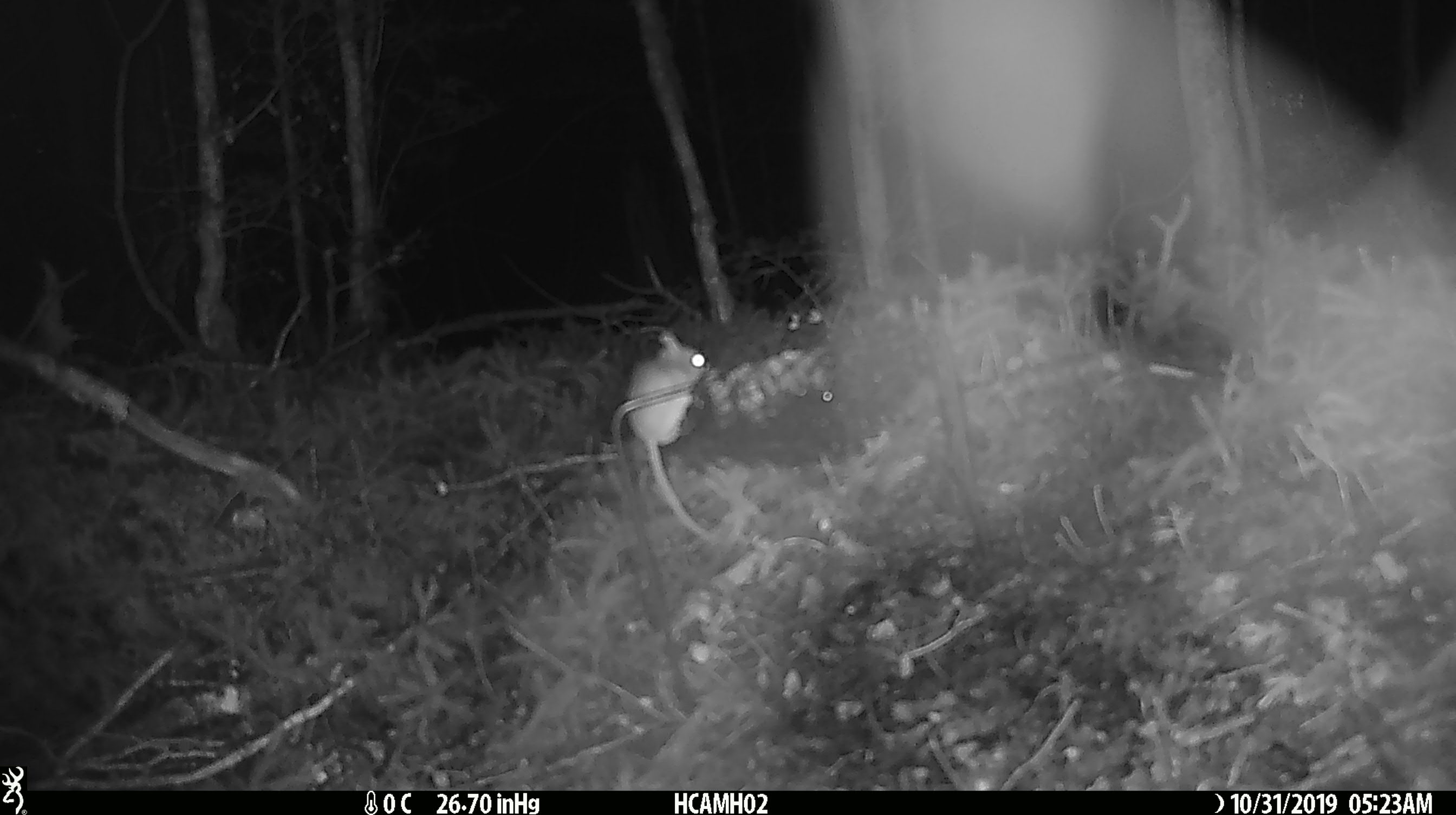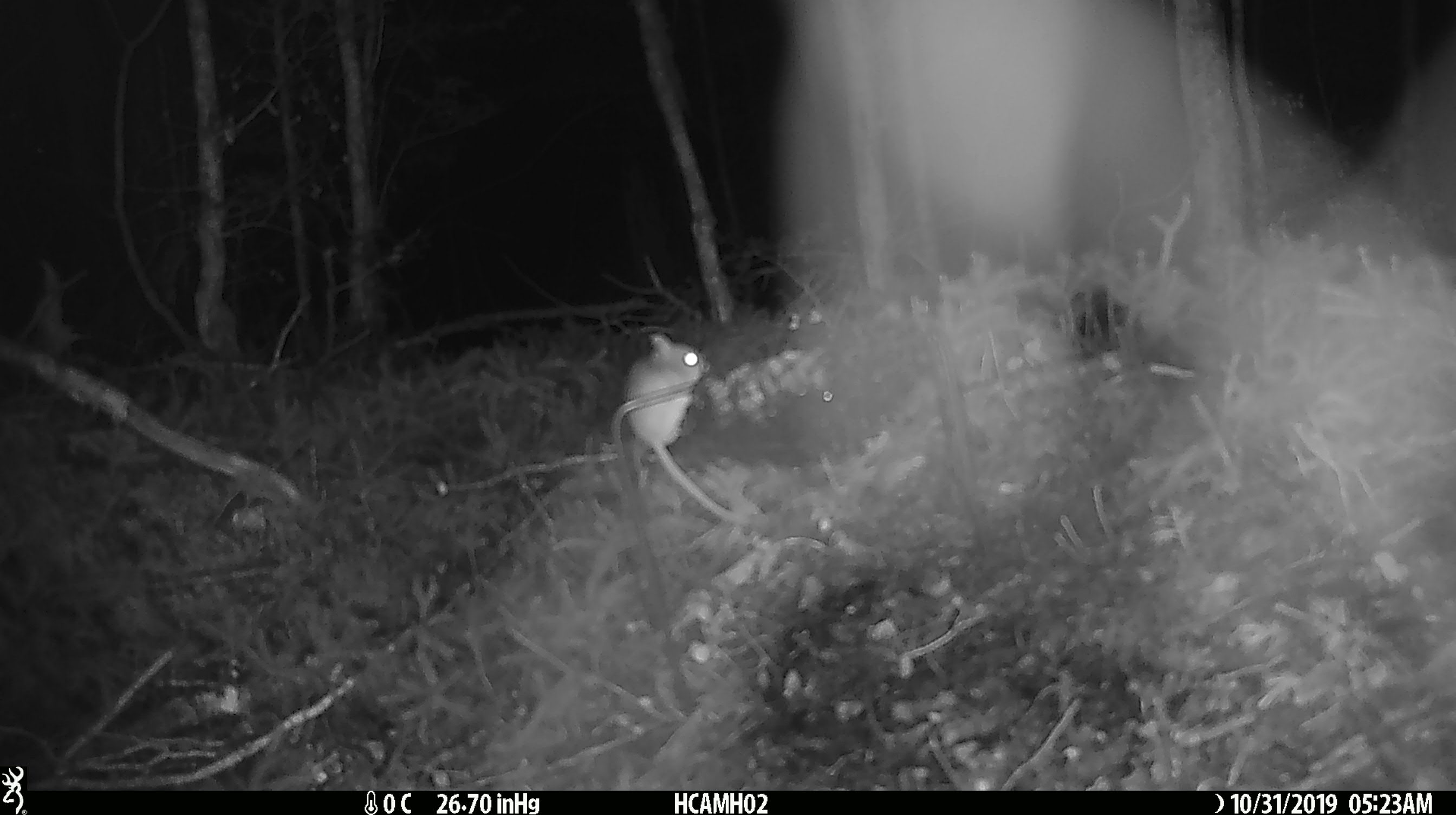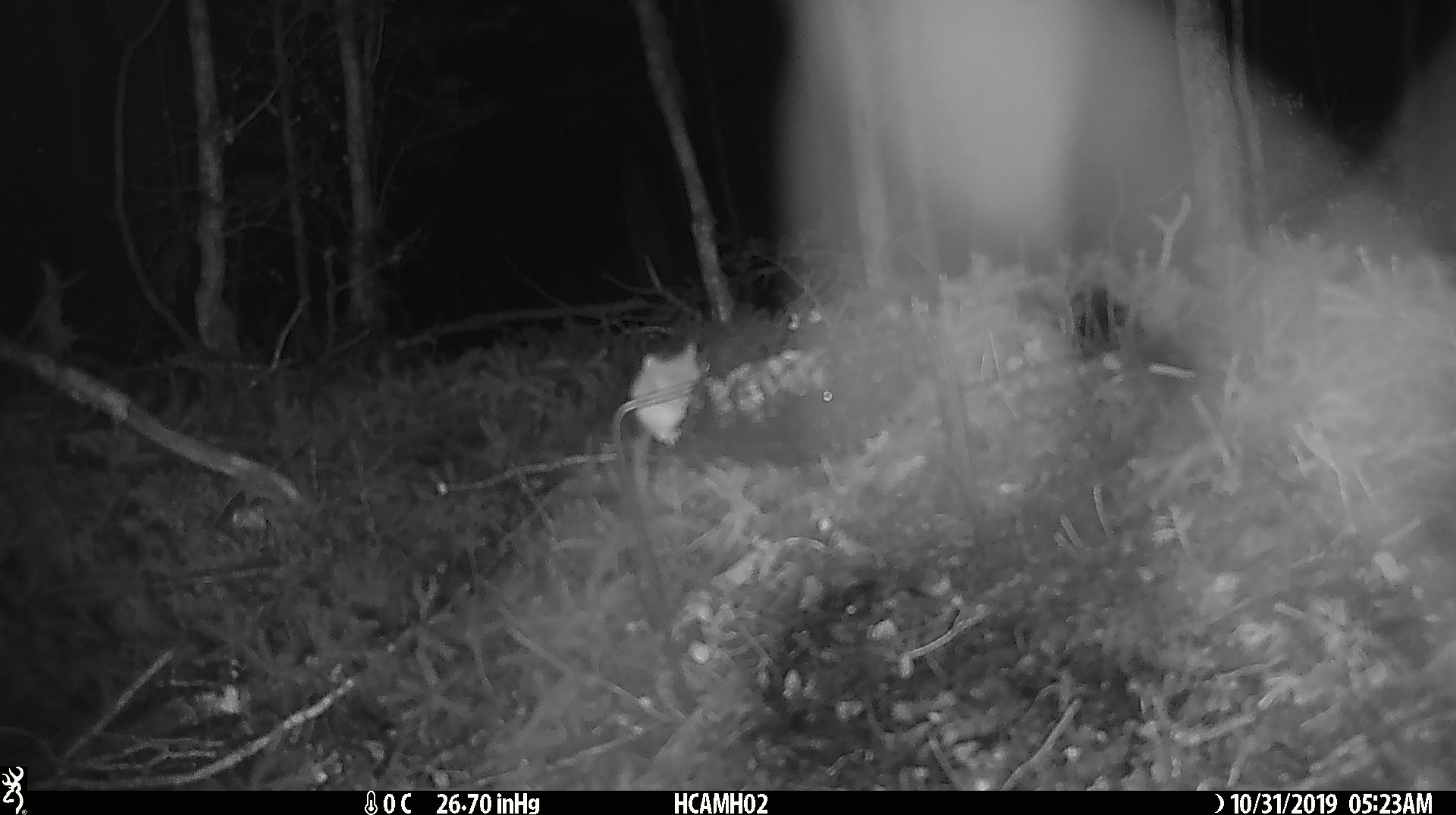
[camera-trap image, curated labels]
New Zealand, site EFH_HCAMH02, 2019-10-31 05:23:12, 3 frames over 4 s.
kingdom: Animalia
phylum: Chordata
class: Mammalia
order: Rodentia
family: Muridae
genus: Mus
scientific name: Mus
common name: mouse